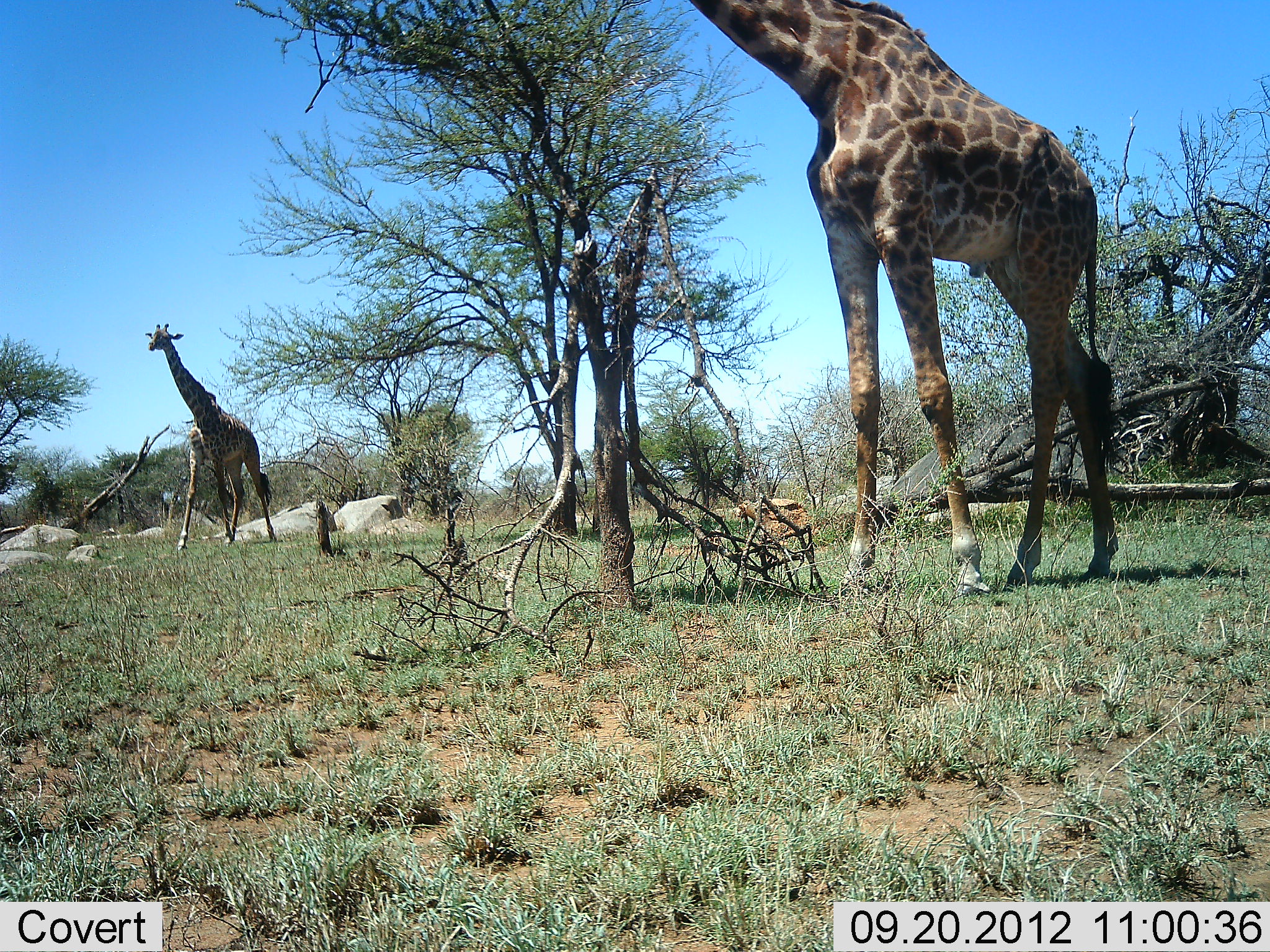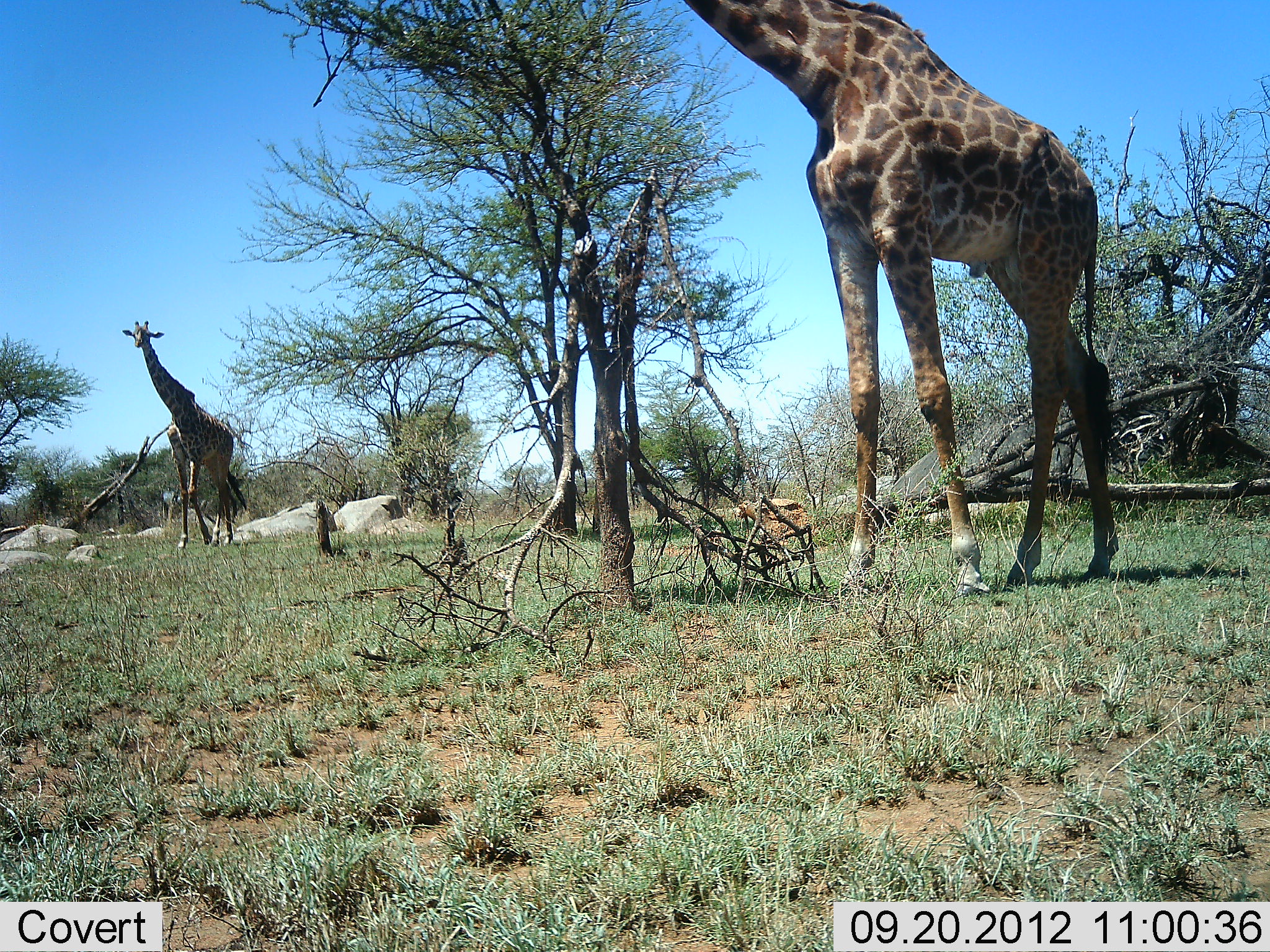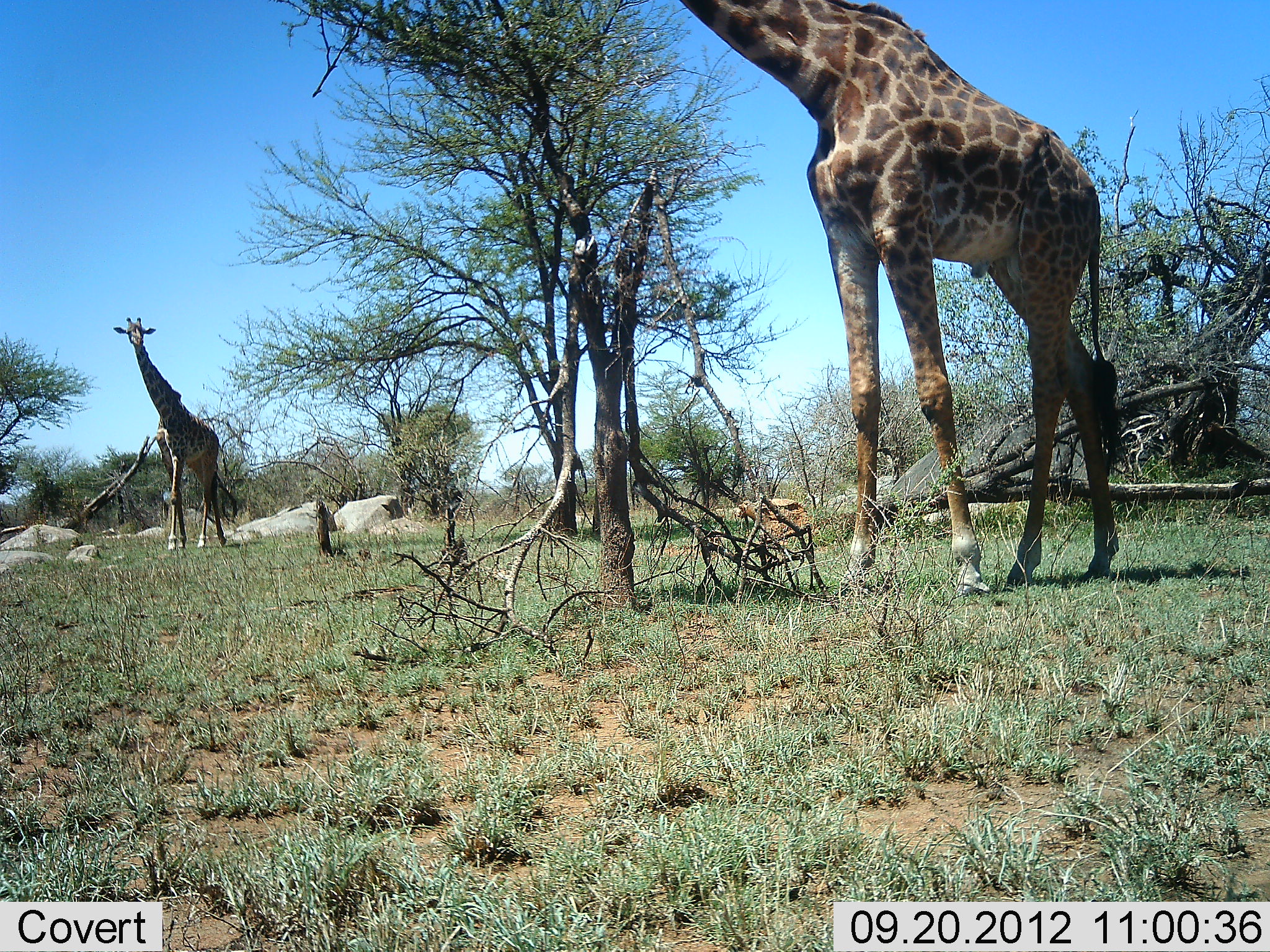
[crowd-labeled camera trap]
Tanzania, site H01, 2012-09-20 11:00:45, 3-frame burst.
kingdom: Animalia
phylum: Chordata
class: Mammalia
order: Artiodactyla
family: Giraffidae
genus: Giraffa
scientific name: Giraffa camelopardalis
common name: giraffe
Giraffe (Giraffa camelopardalis), count 2. Behavior (volunteer vote fractions): standing 70%, resting 0%, moving 70%, interacting 0%. Young present (vote fraction): 0%. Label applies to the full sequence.